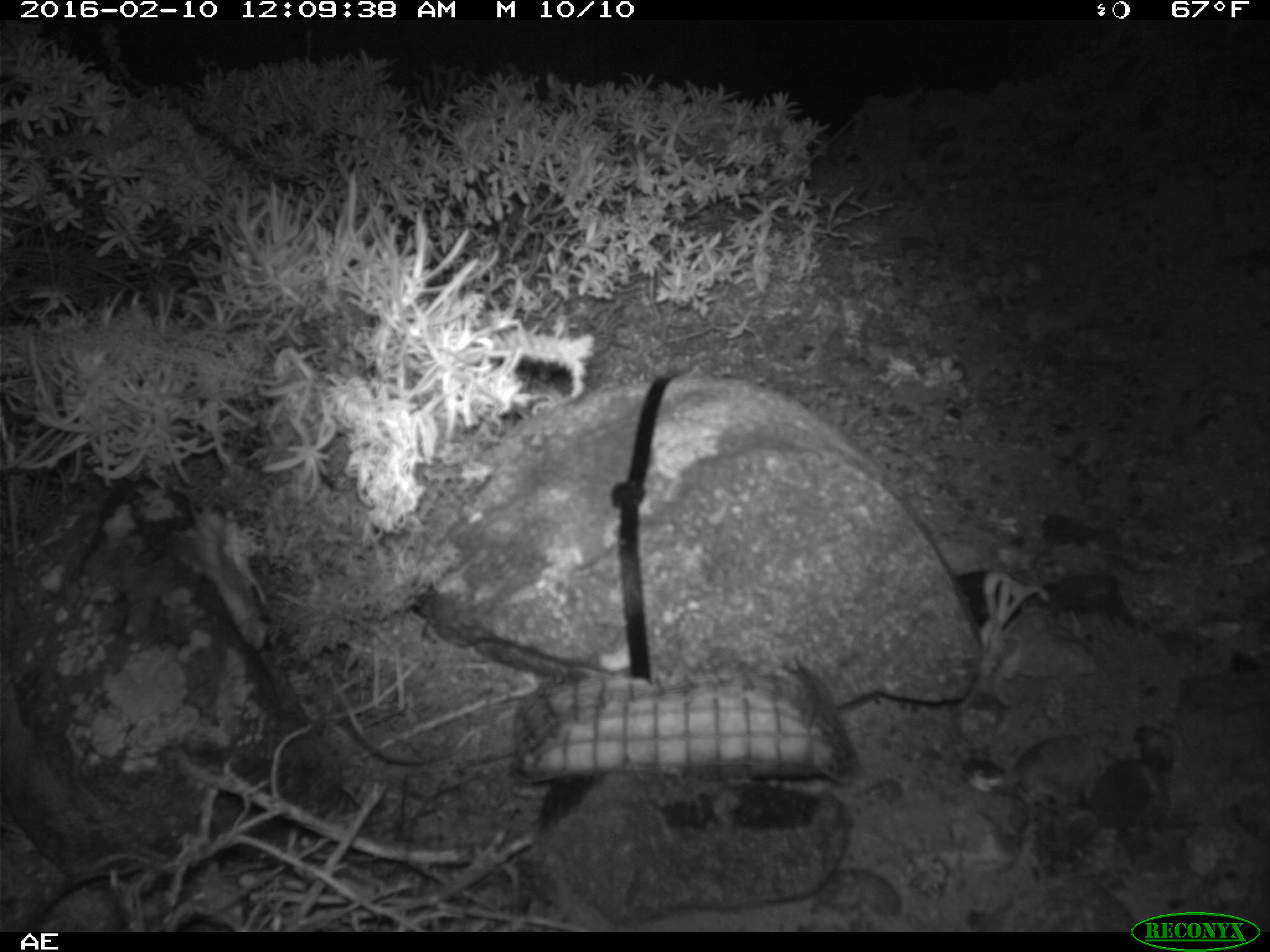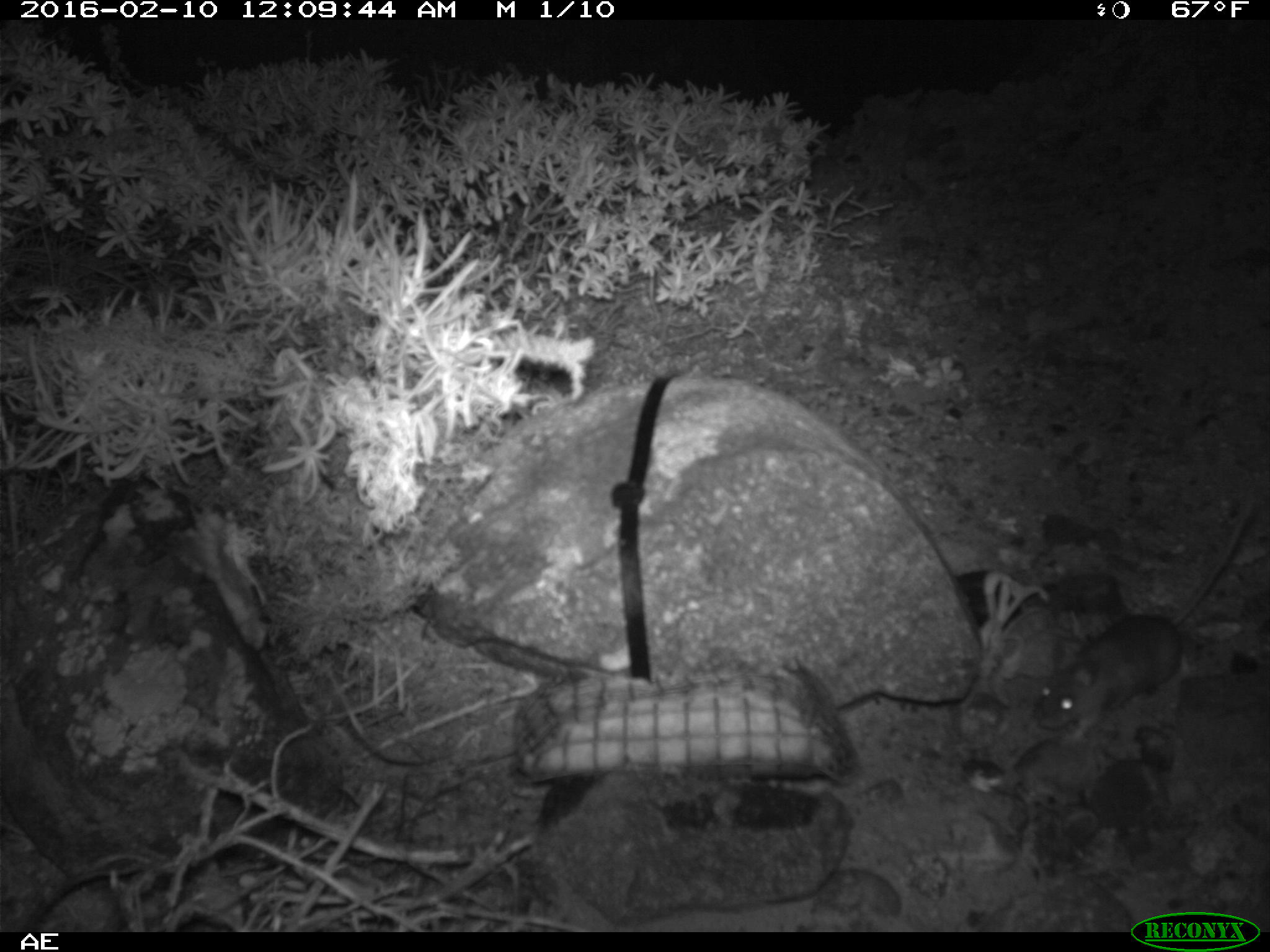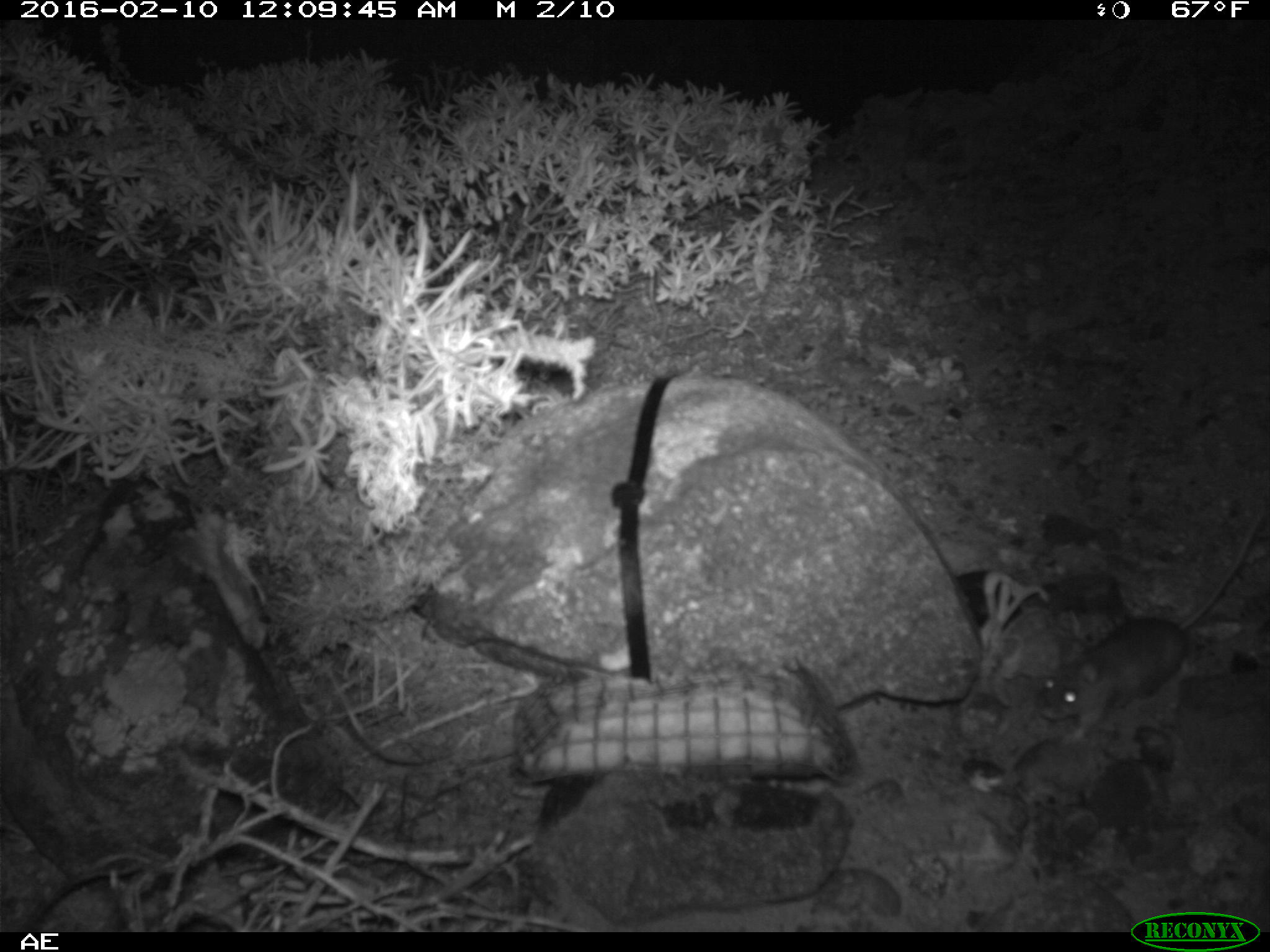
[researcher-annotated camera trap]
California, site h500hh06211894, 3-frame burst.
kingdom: Animalia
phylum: Chordata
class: Mammalia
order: Rodentia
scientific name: Rodentia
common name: rodent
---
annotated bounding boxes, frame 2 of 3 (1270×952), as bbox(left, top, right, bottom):
rodent: bbox(1038, 483, 1256, 743)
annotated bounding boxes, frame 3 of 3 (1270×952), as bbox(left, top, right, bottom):
rodent: bbox(1036, 505, 1268, 741)